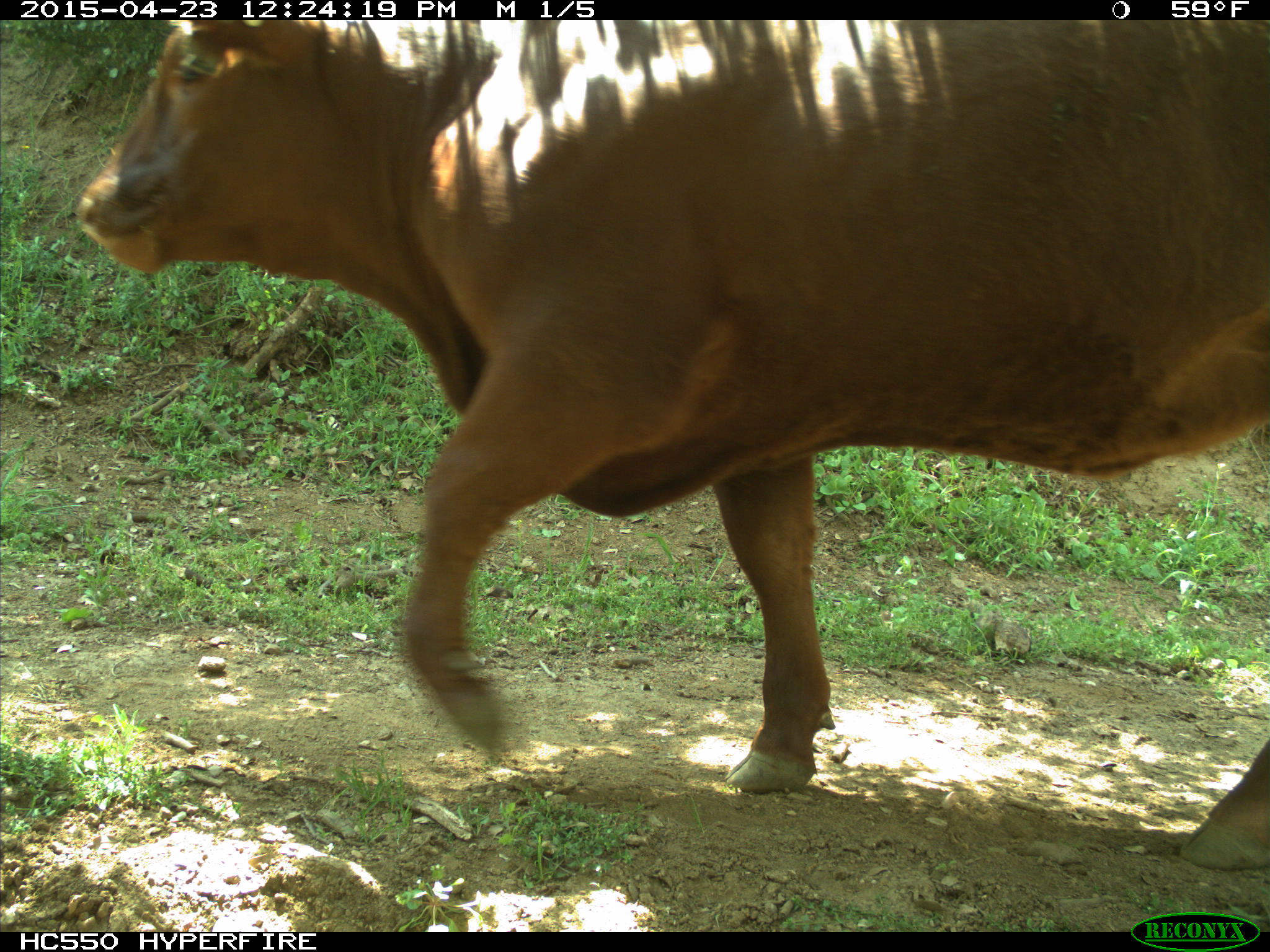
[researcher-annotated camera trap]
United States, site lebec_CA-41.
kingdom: Animalia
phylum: Chordata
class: Mammalia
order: Artiodactyla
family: Bovidae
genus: Bos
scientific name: Bos taurus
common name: domestic cow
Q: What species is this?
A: Bos taurus (domestic cow).